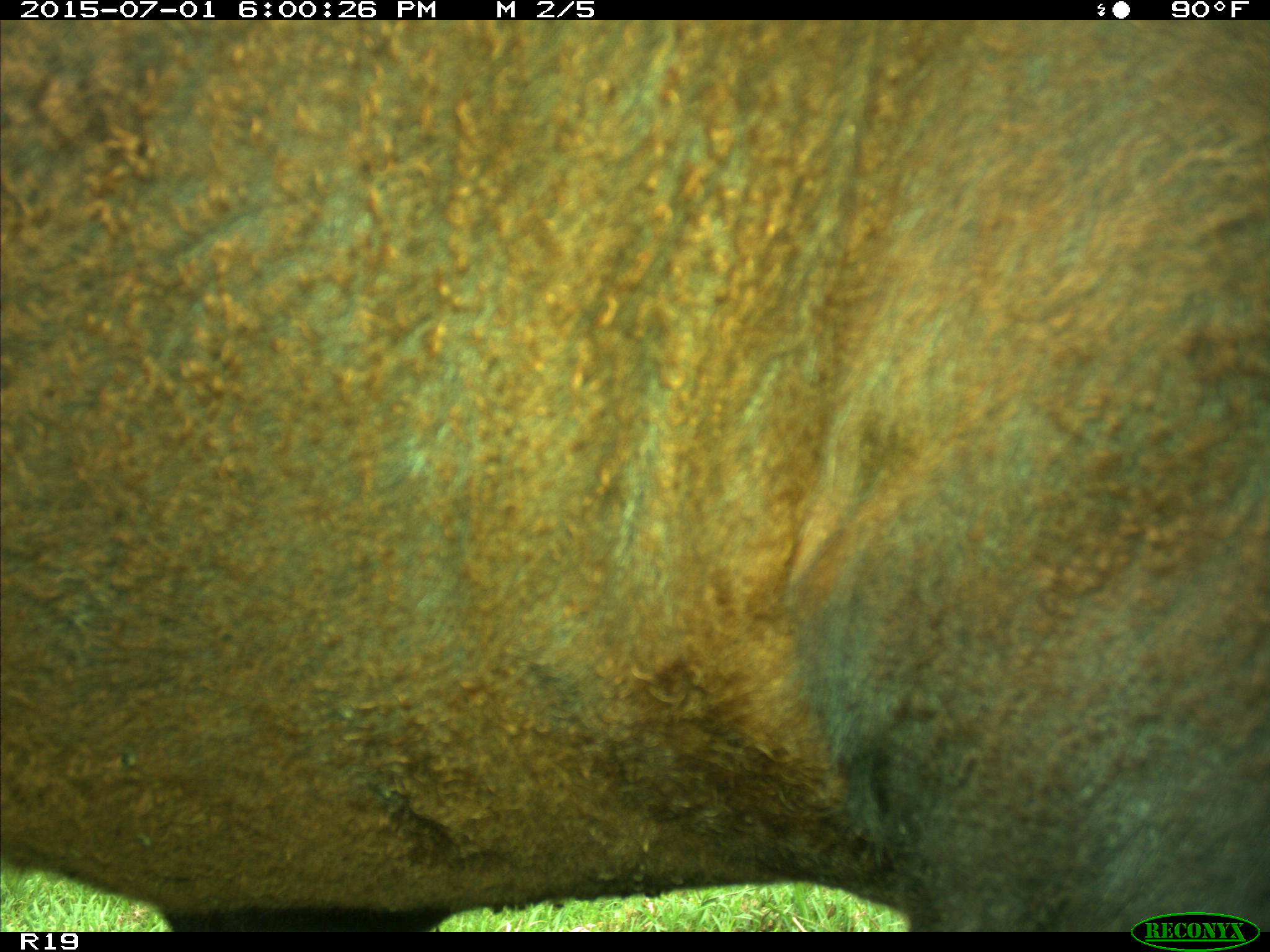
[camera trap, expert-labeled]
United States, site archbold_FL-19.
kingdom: Animalia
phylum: Chordata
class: Mammalia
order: Artiodactyla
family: Bovidae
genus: Bos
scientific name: Bos taurus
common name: domestic cow